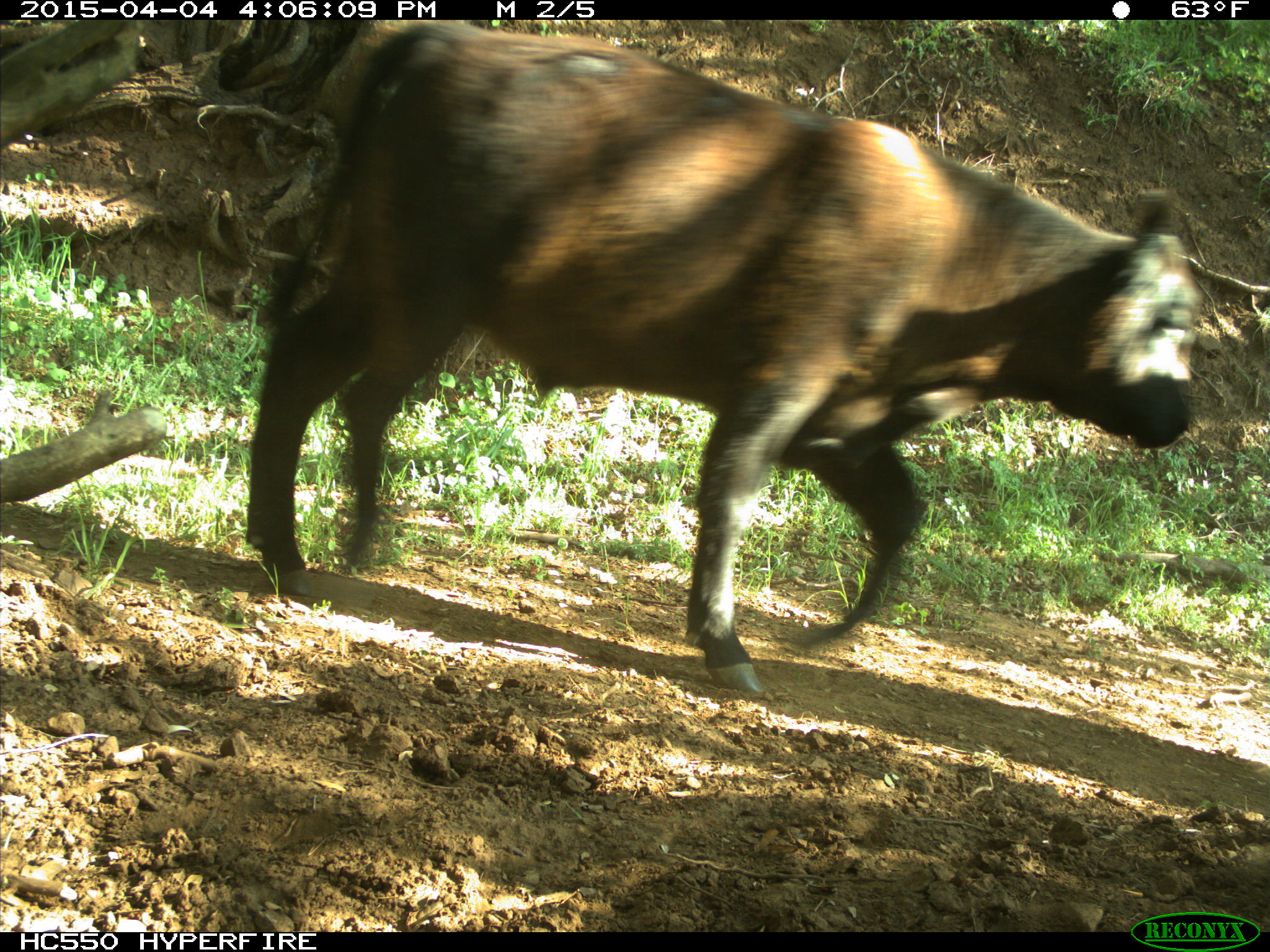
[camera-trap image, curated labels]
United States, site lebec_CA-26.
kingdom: Animalia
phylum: Chordata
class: Mammalia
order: Artiodactyla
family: Bovidae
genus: Bos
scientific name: Bos taurus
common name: domestic cow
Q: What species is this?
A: Bos taurus (domestic cow).